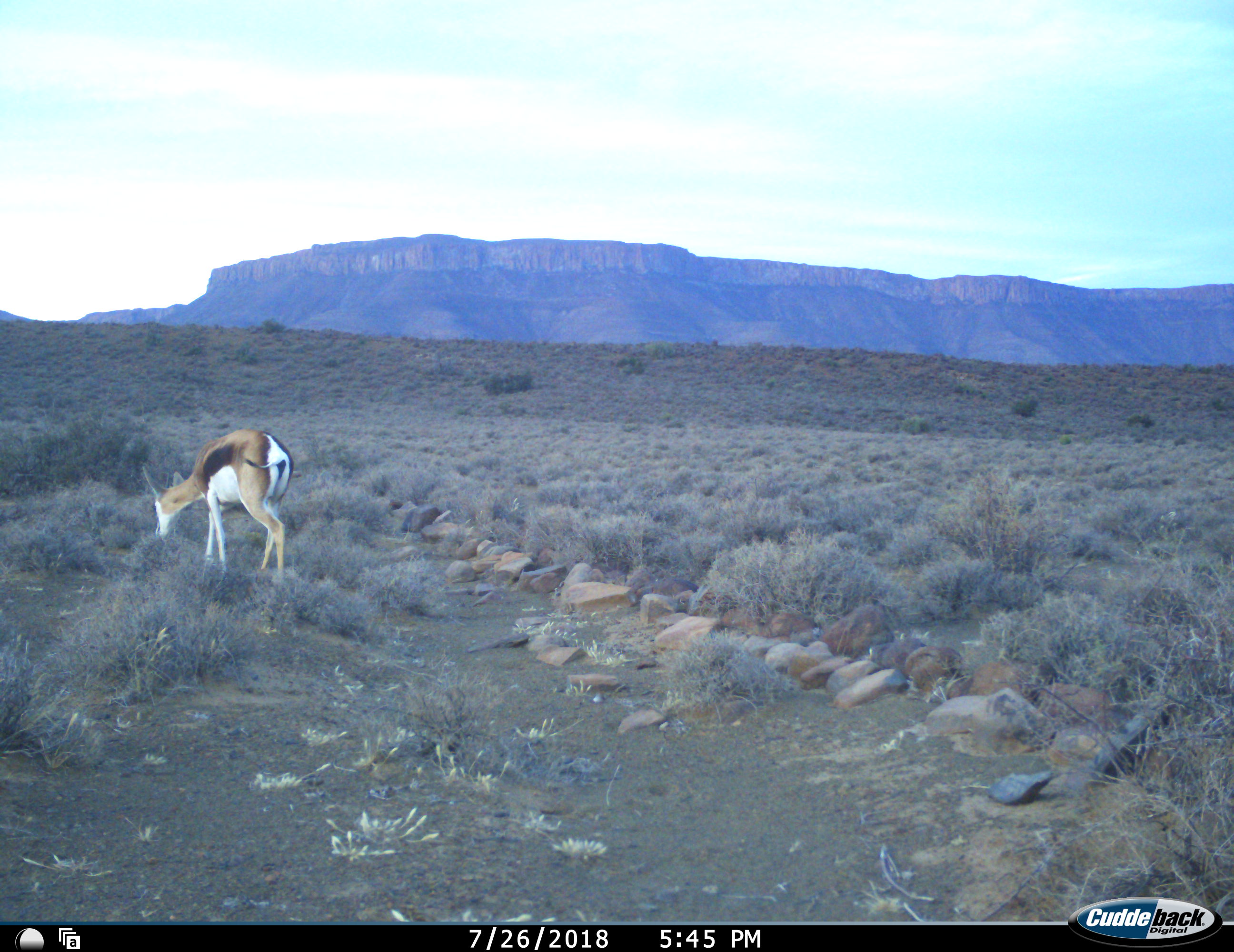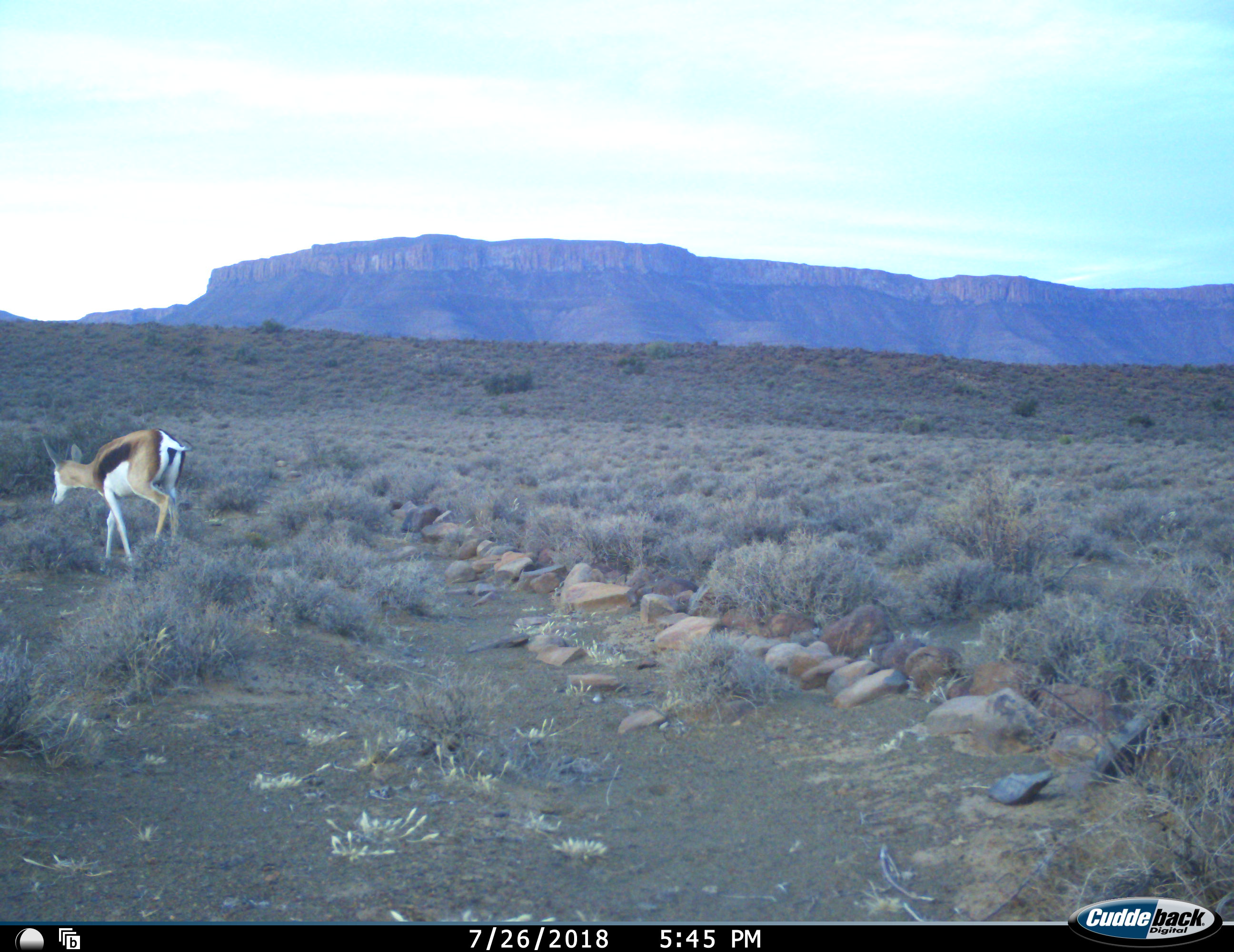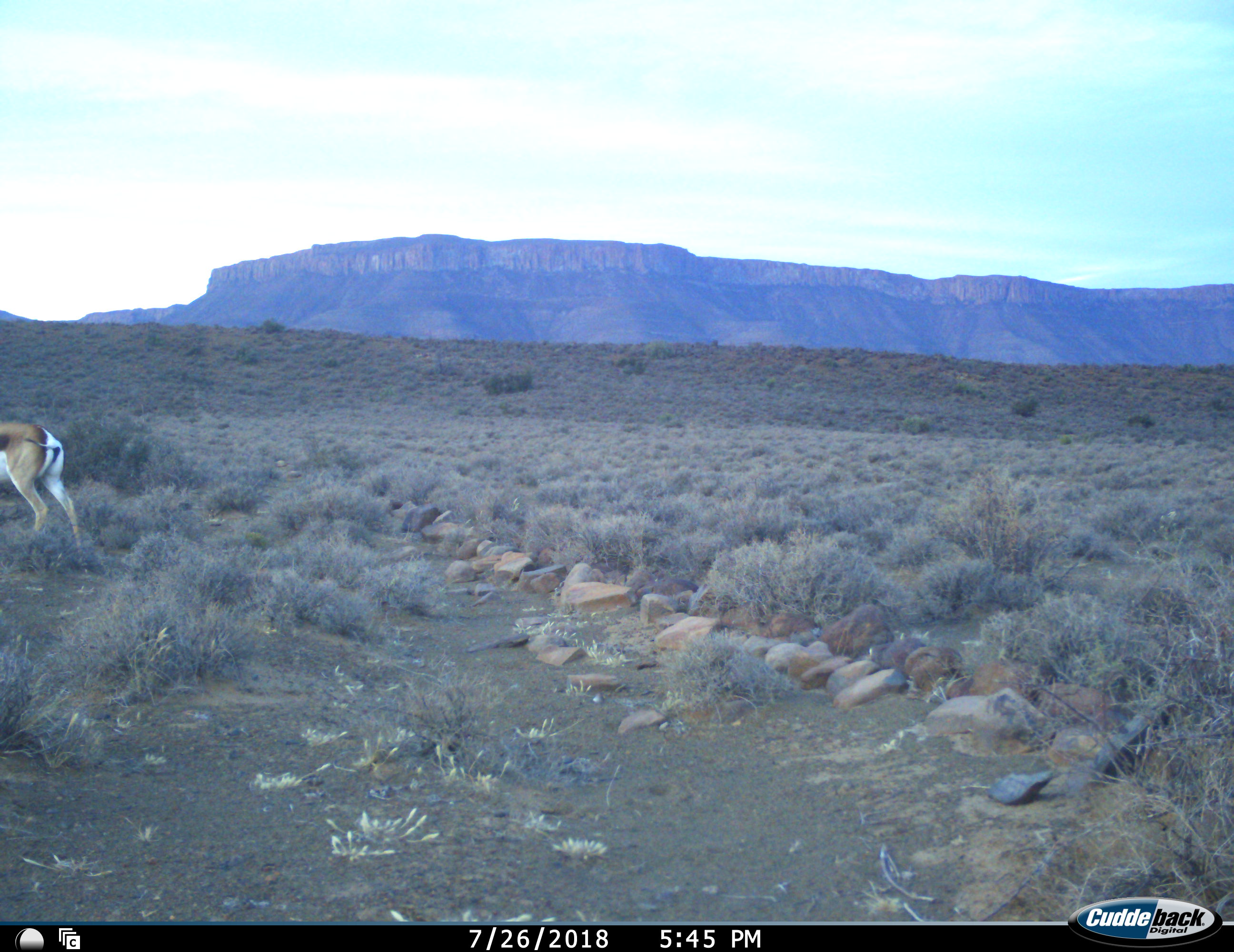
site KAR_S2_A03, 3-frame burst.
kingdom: Animalia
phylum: Chordata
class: Mammalia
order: Artiodactyla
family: Bovidae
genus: Antidorcas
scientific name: Antidorcas marsupialis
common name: springbok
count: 1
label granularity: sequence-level